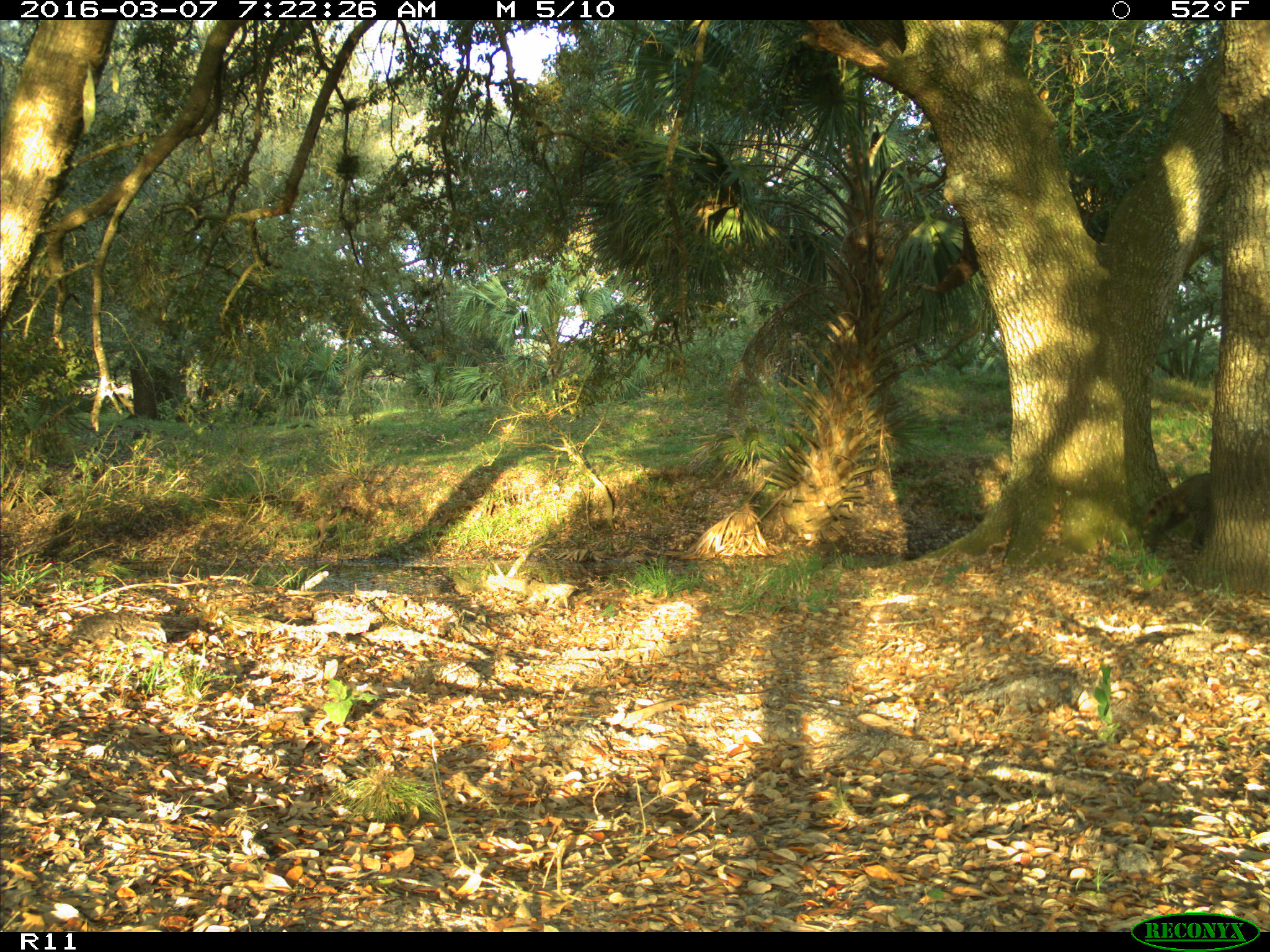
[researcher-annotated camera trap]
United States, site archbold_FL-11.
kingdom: Animalia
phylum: Chordata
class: Mammalia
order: Carnivora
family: Procyonidae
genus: Procyon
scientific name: Procyon lotor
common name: common raccoon